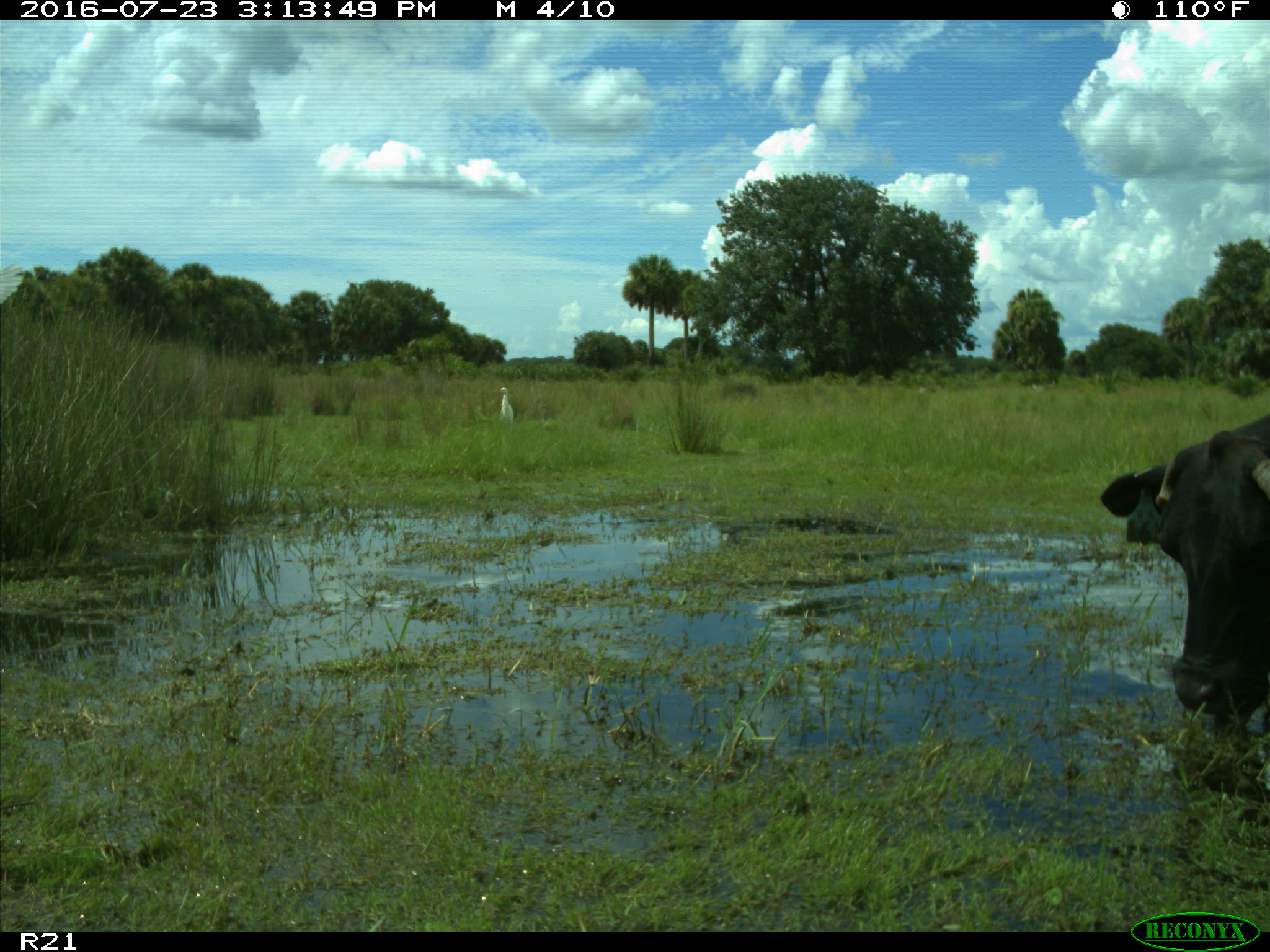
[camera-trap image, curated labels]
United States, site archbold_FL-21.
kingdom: Animalia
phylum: Chordata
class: Mammalia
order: Artiodactyla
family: Bovidae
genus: Bos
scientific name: Bos taurus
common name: domestic cow